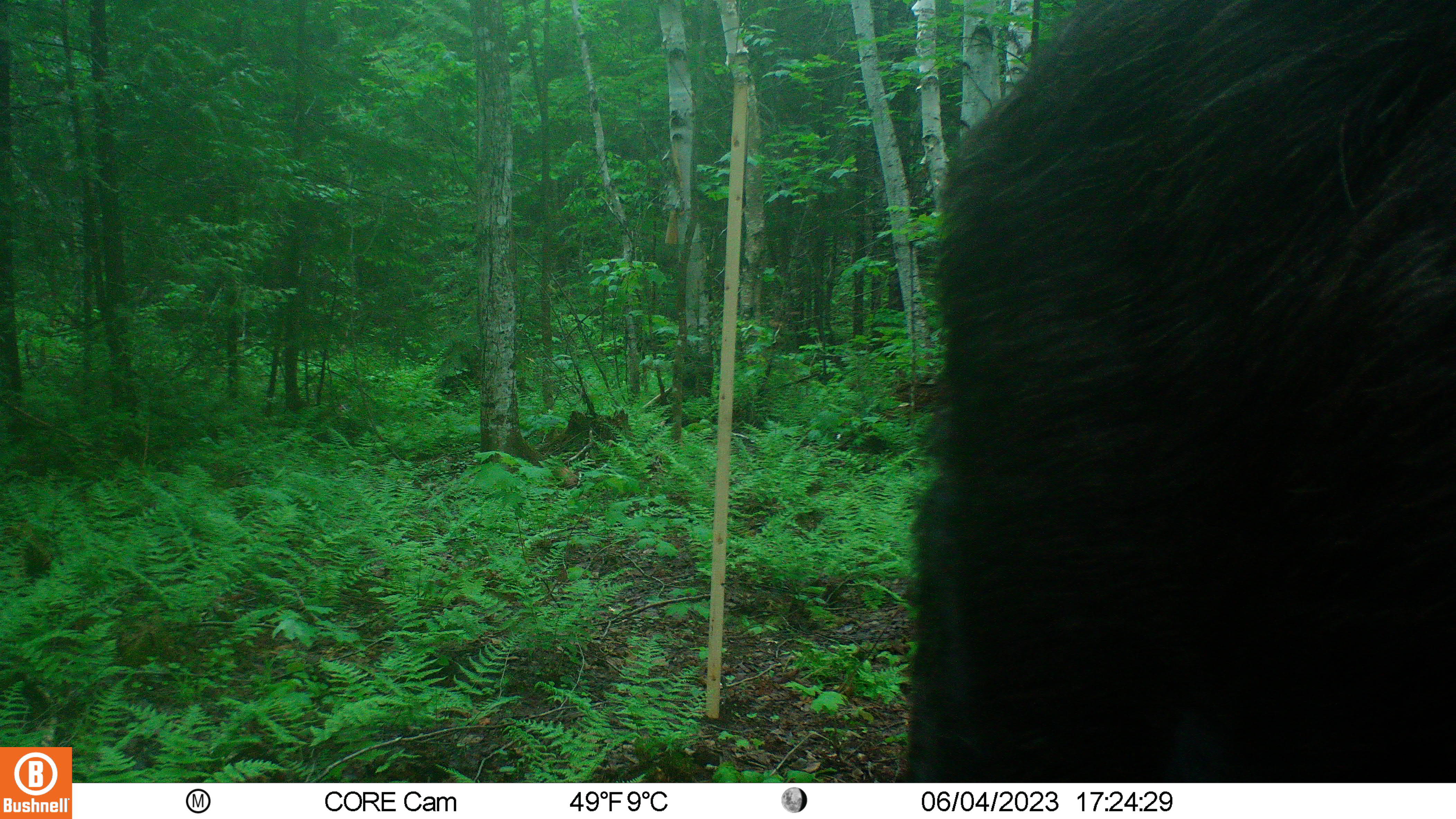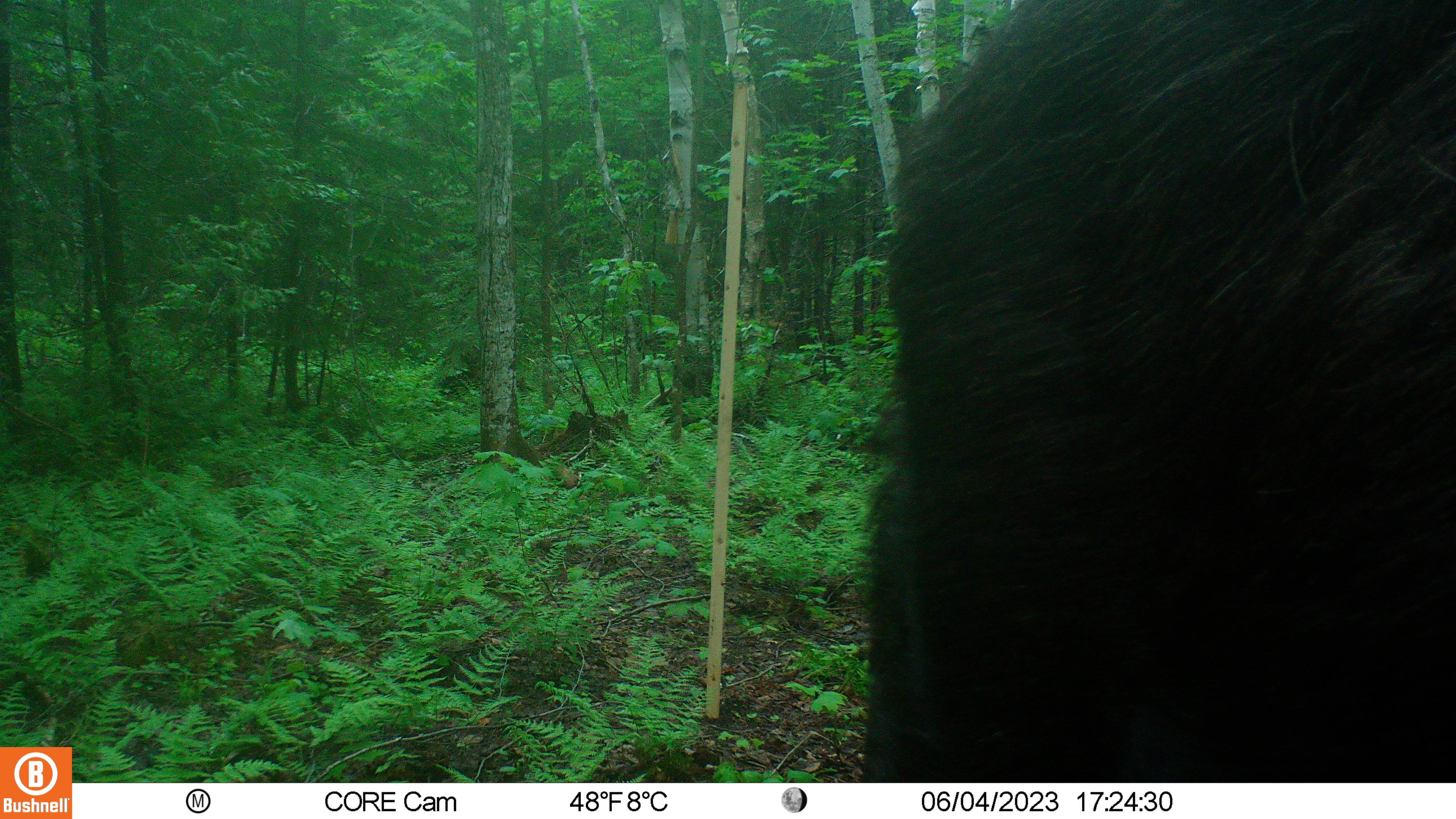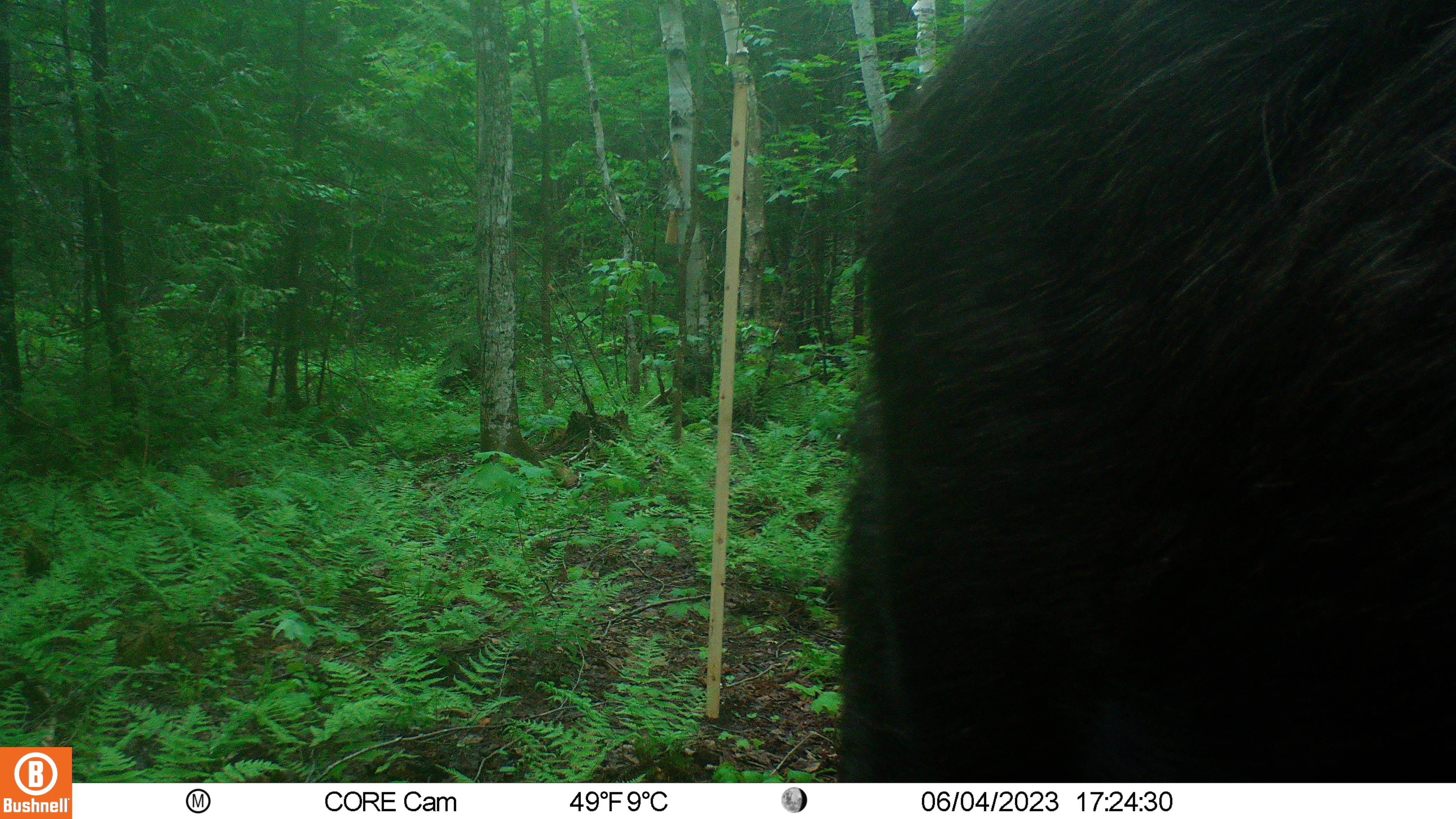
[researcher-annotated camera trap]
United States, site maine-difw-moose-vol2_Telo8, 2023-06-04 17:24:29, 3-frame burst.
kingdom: Animalia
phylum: Chordata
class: Mammalia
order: Artiodactyla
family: Cervidae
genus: Alces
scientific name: Alces alces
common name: moose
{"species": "moose (Alces alces)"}